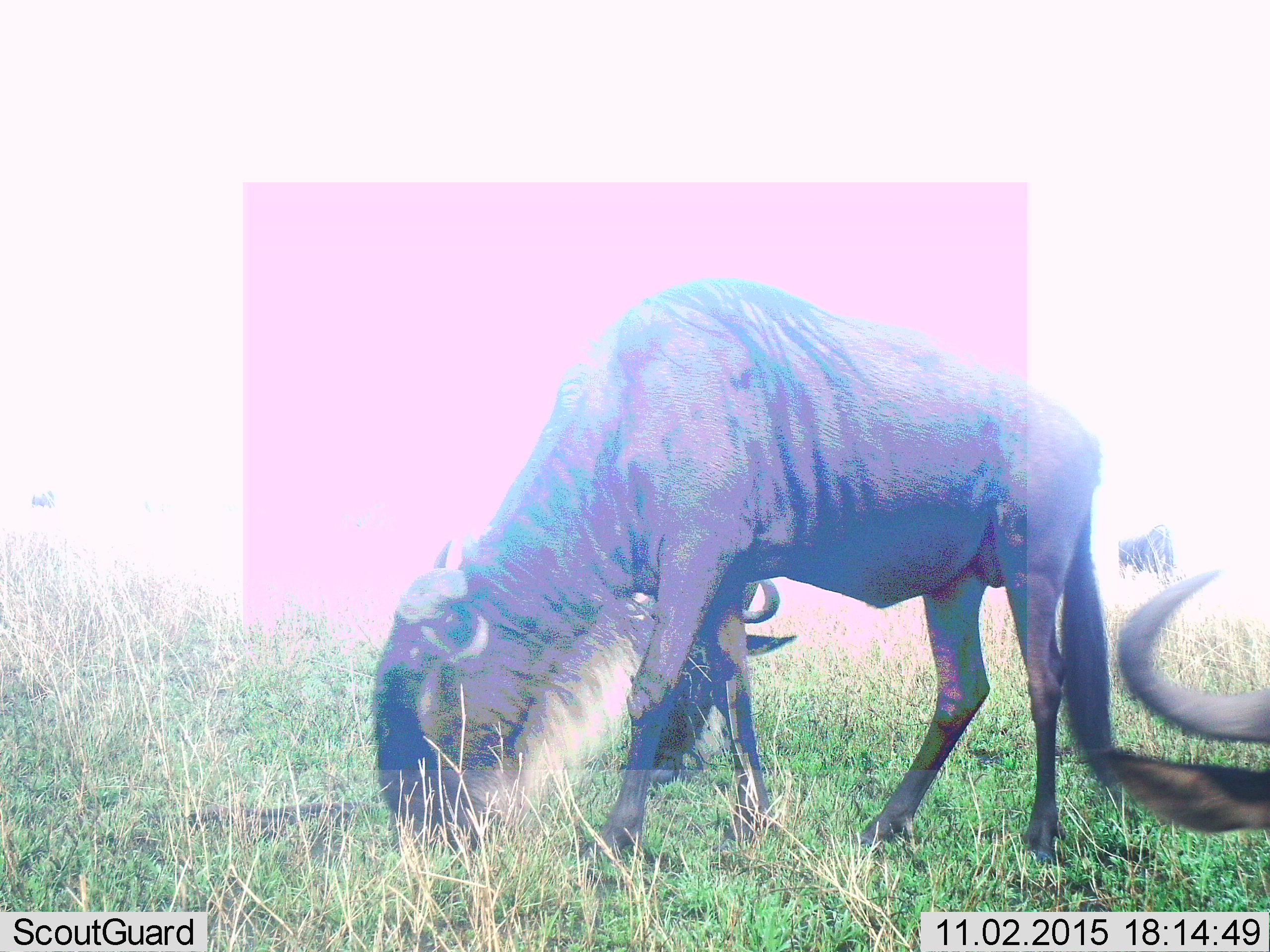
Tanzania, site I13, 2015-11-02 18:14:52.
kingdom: Animalia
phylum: Chordata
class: Mammalia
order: Artiodactyla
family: Bovidae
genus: Connochaetes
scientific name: Connochaetes taurinus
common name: blue wildebeest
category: wildebeest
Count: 4.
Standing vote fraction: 33%.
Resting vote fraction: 0%.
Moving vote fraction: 11%.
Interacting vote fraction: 0%.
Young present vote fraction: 0%.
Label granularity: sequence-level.